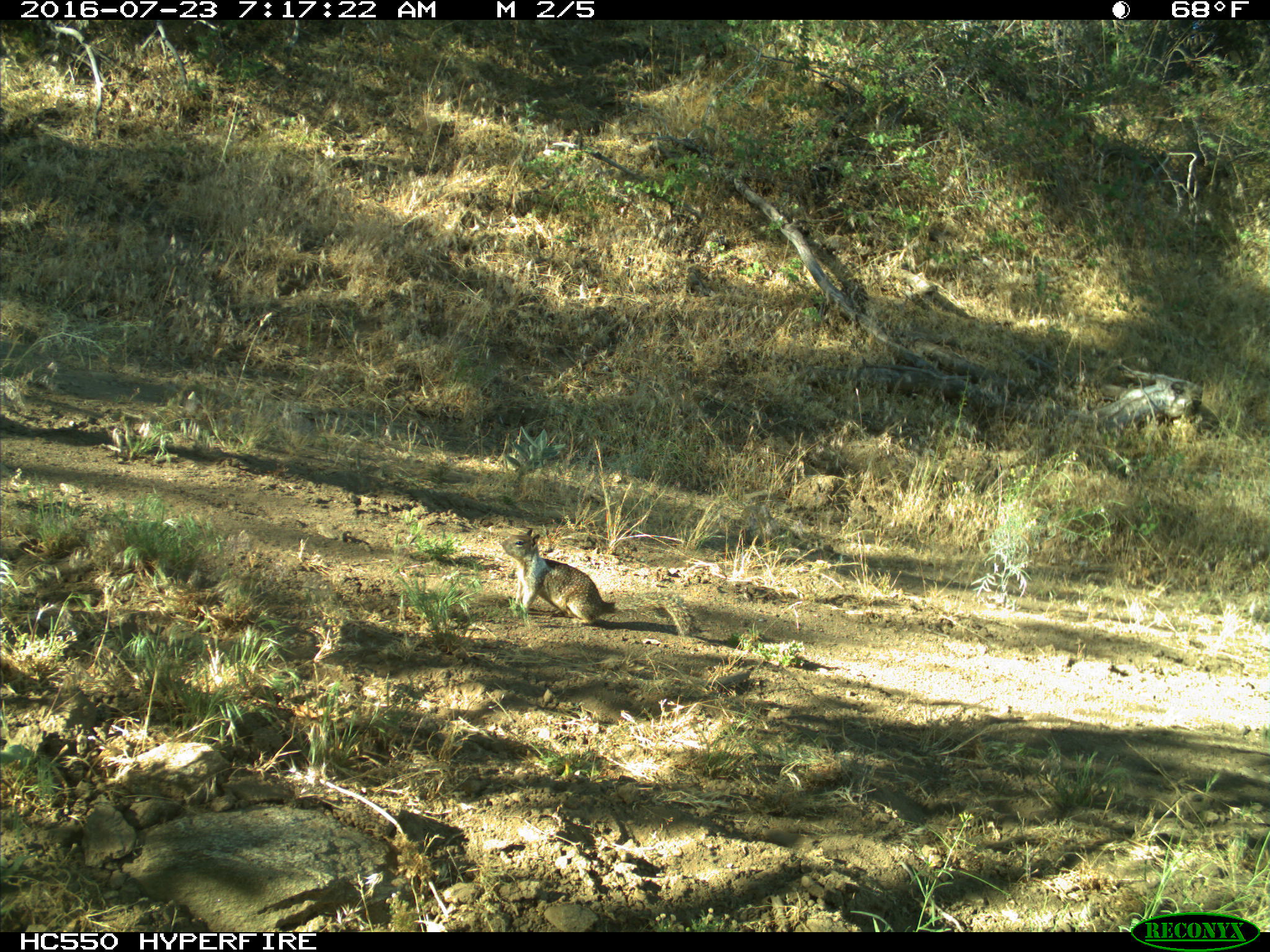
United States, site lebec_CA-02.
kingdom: Animalia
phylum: Chordata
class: Mammalia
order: Rodentia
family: Sciuridae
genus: Otospermophilus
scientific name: Otospermophilus beecheyi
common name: california ground squirrel